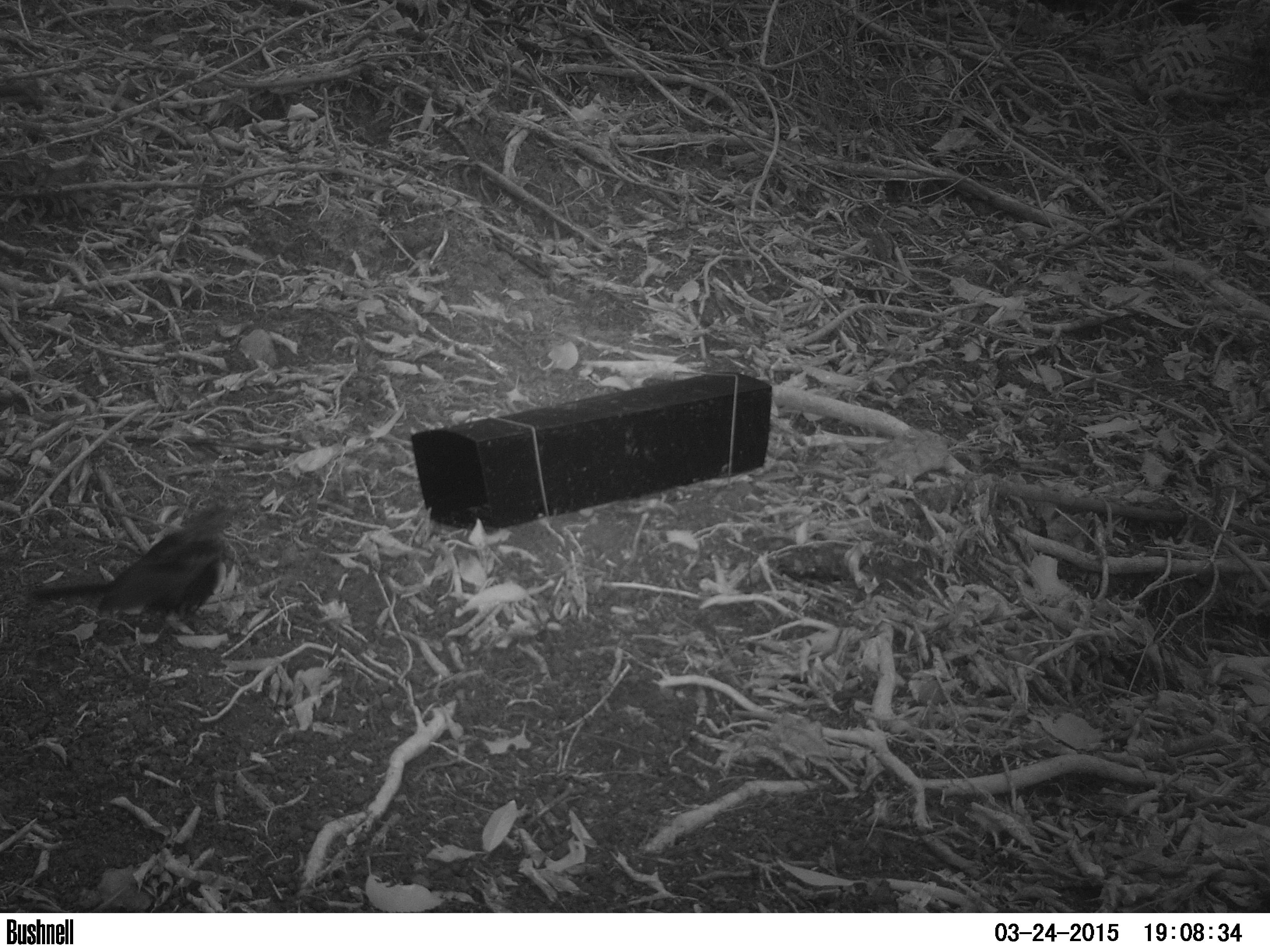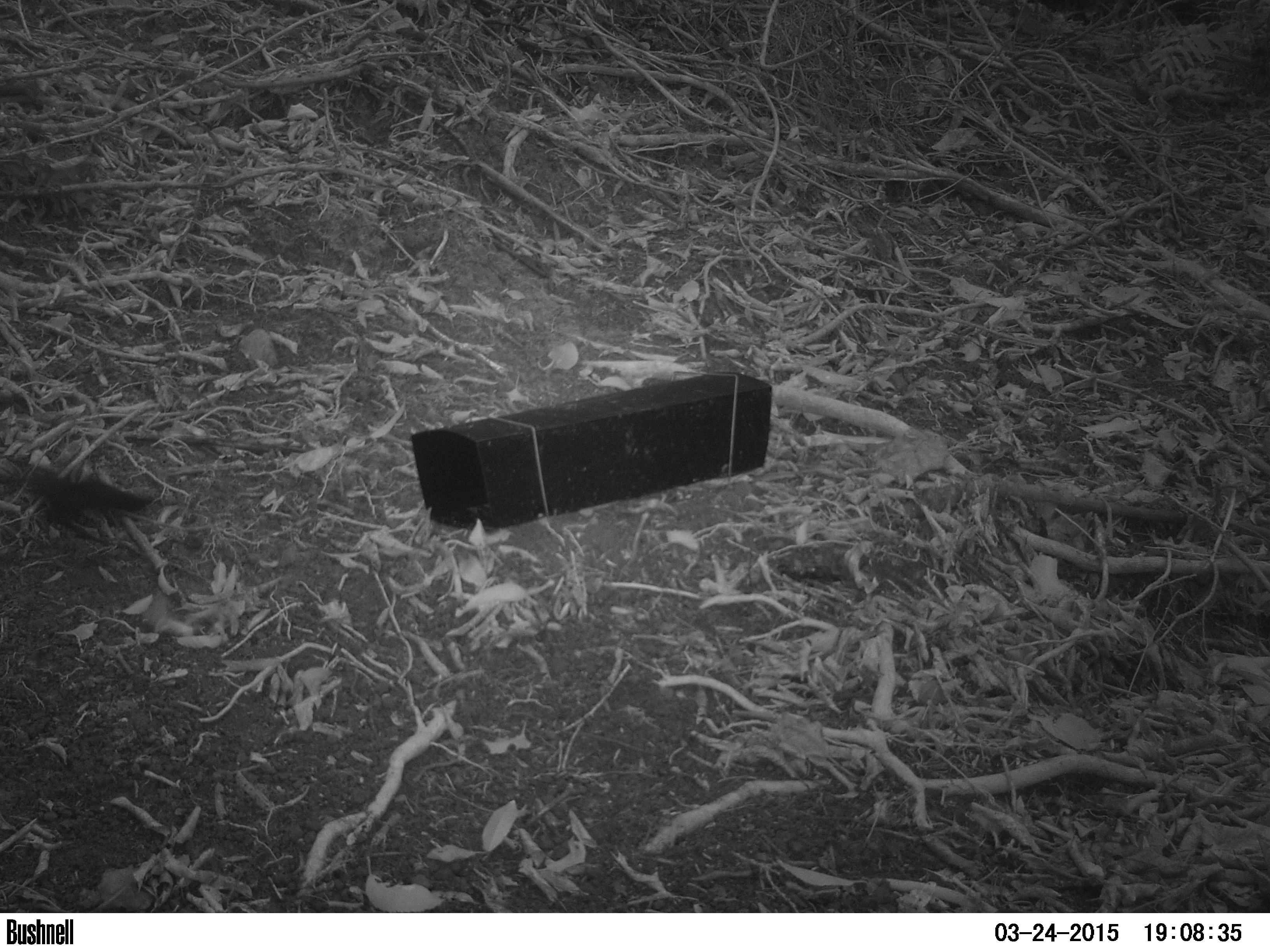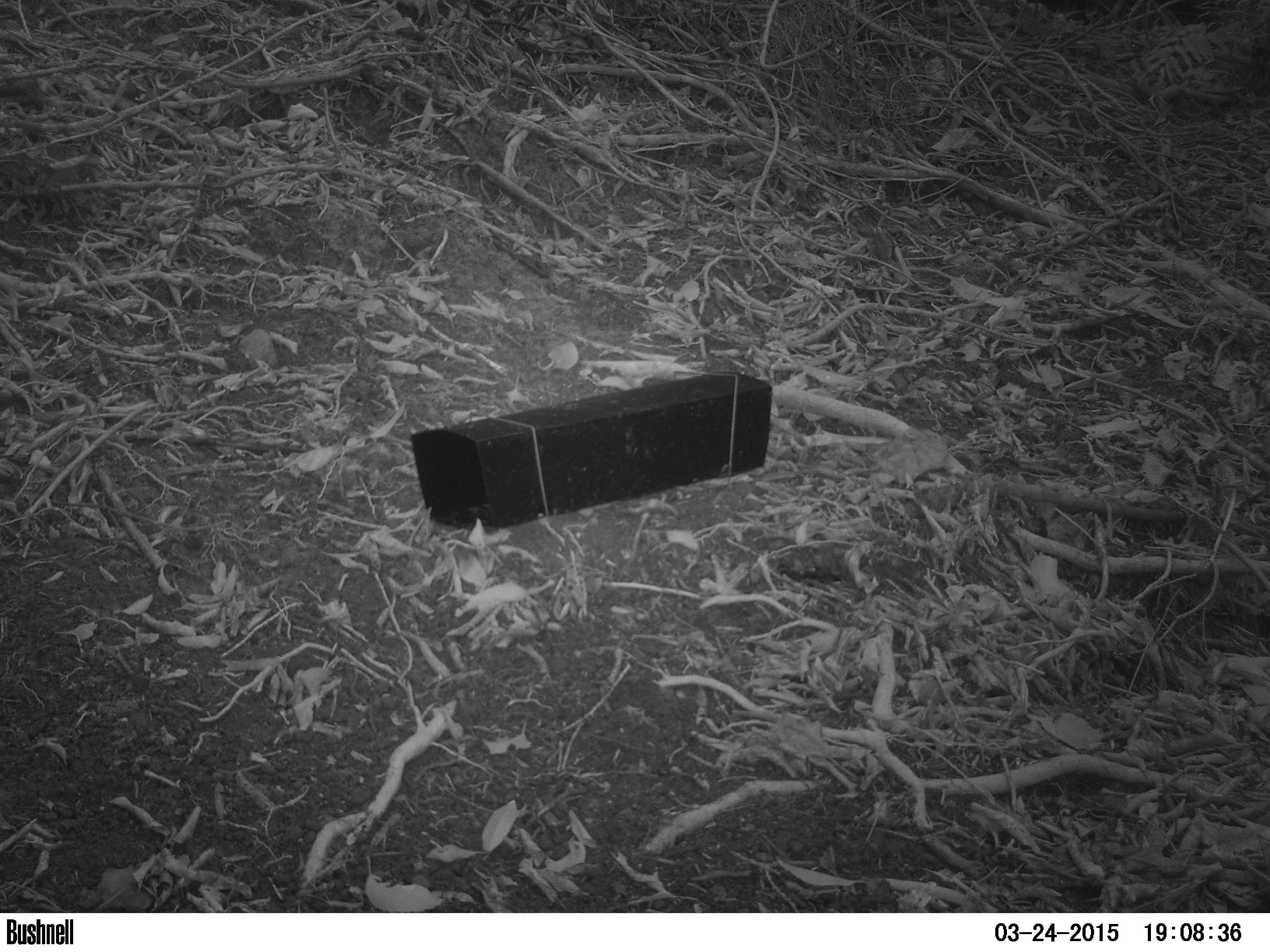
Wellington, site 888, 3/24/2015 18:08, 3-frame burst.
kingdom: Animalia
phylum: Chordata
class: Aves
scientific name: Aves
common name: bird